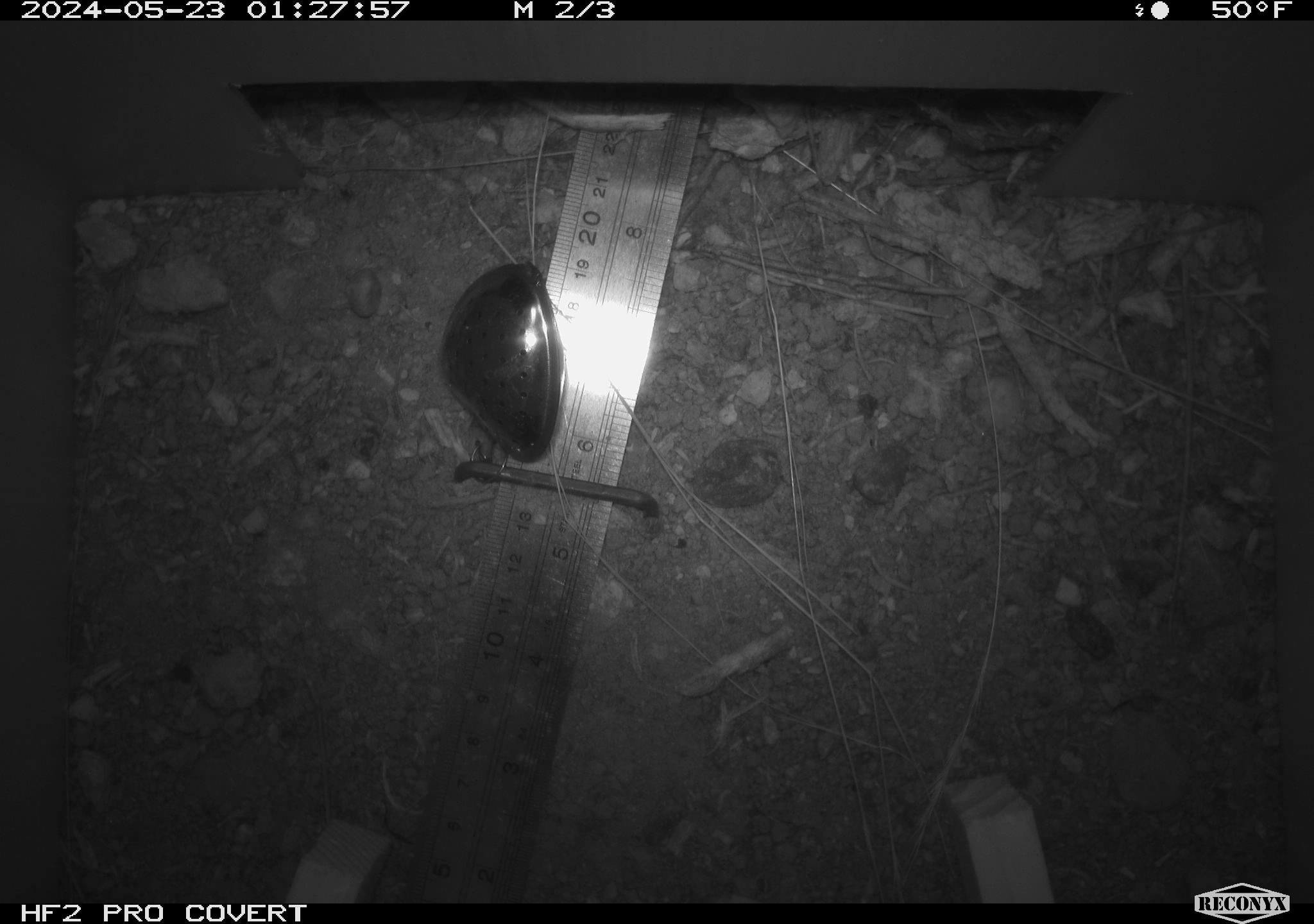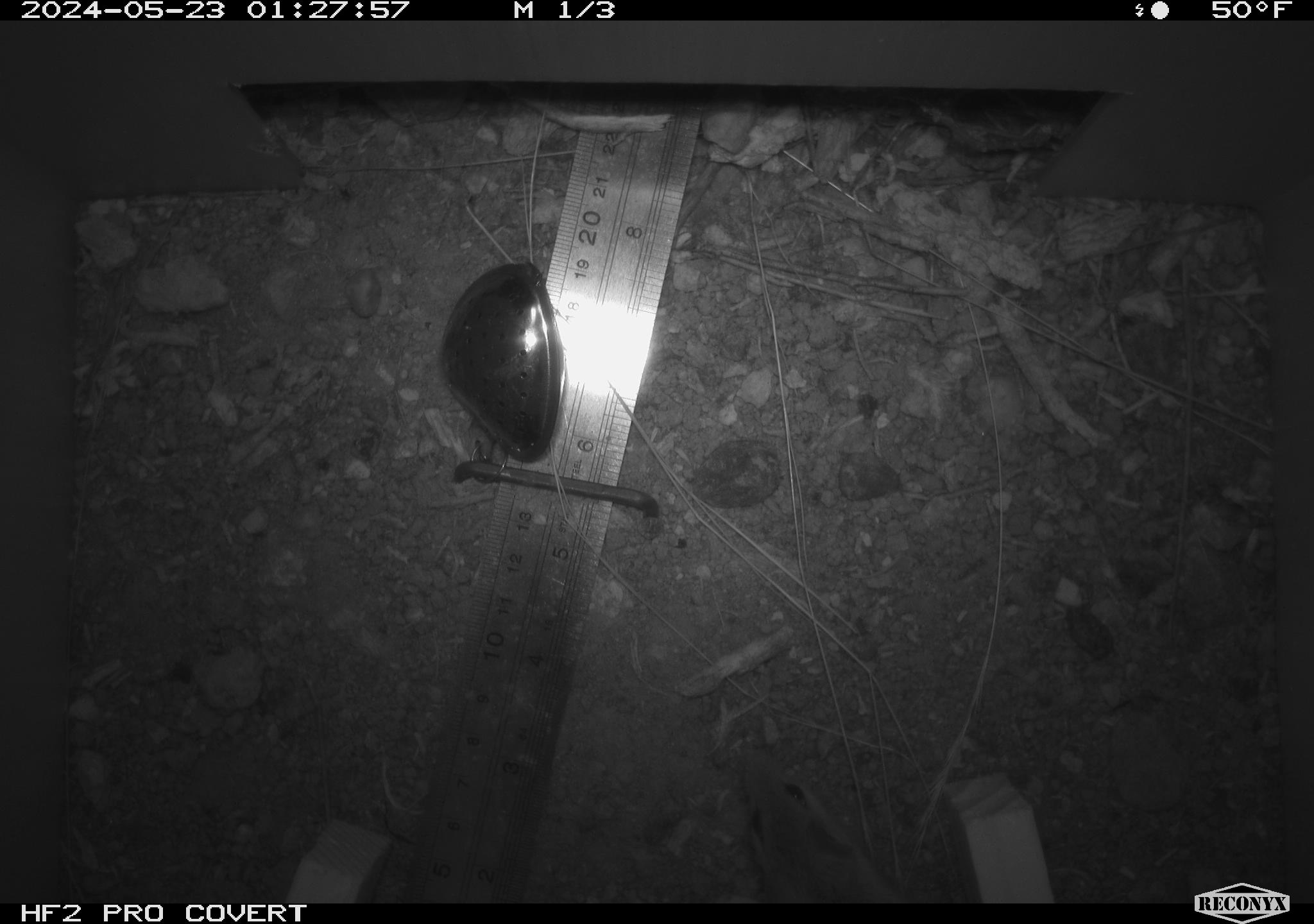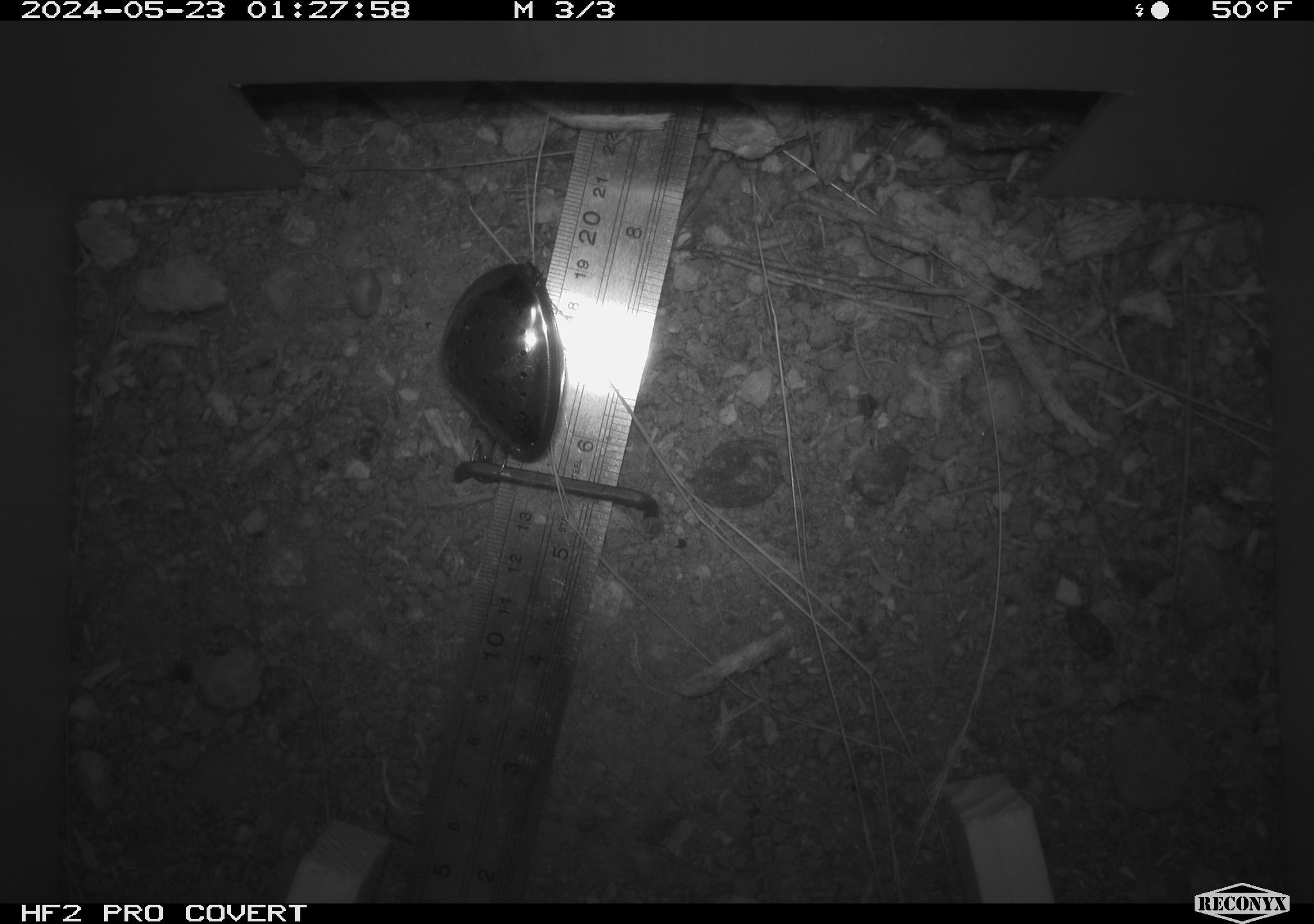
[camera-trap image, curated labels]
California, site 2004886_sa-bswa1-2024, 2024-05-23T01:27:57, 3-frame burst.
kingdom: Animalia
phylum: Chordata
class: Mammalia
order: Rodentia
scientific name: Rodentia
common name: mouse species